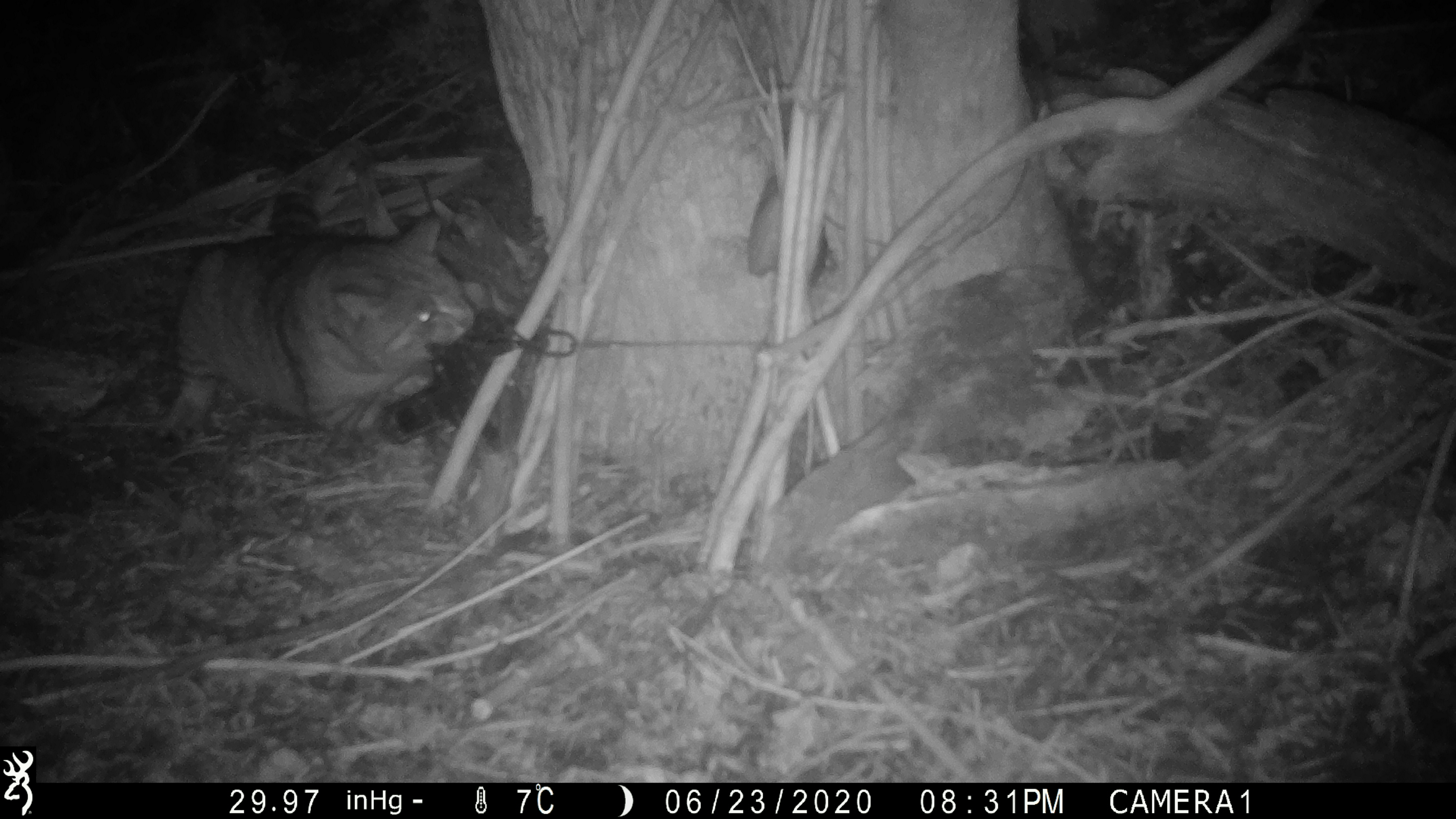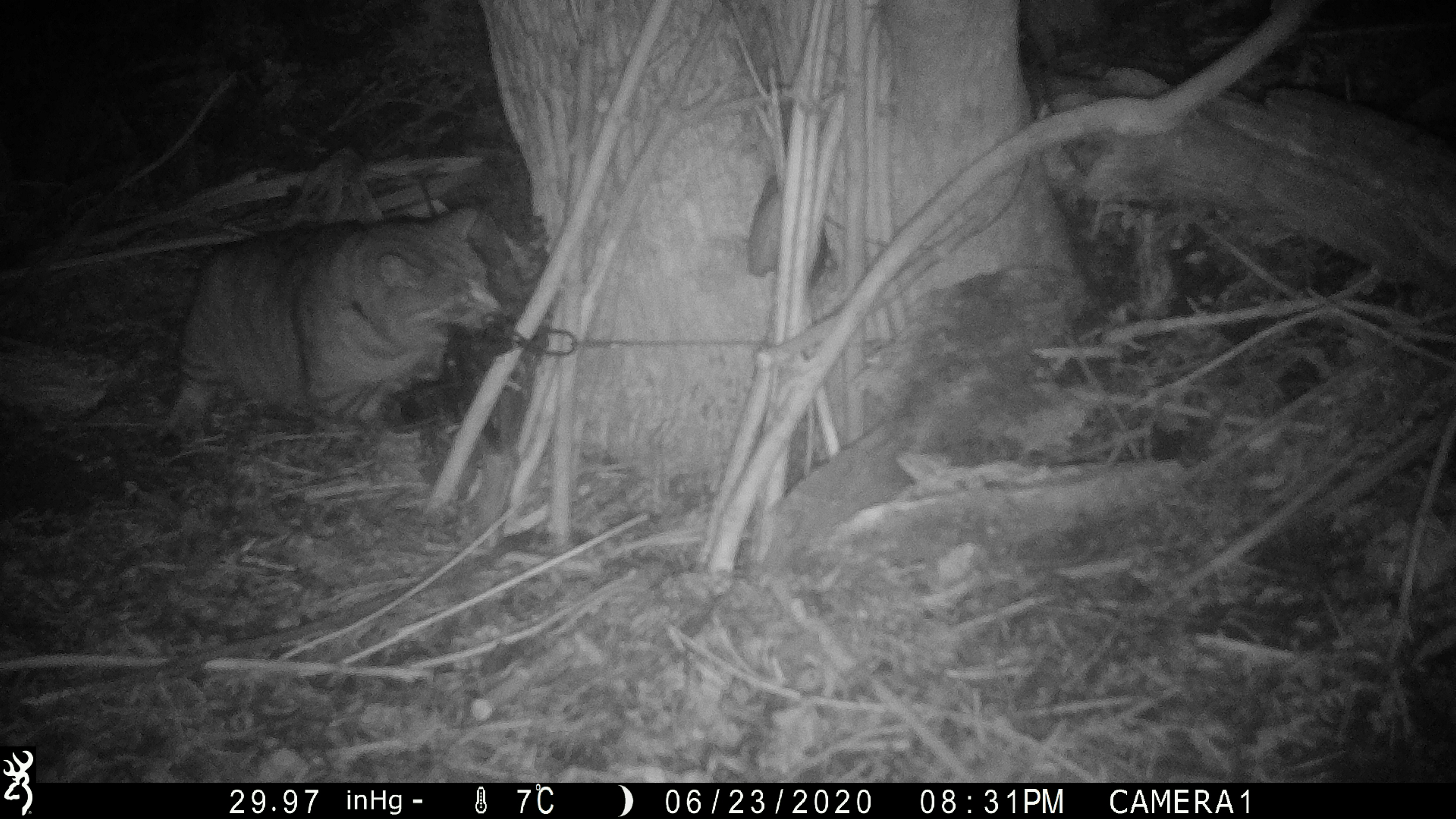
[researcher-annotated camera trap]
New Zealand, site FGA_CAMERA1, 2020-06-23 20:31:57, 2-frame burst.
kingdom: Animalia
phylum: Chordata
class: Mammalia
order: Carnivora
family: Felidae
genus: Felis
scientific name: Felis catus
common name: domestic cat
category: cat